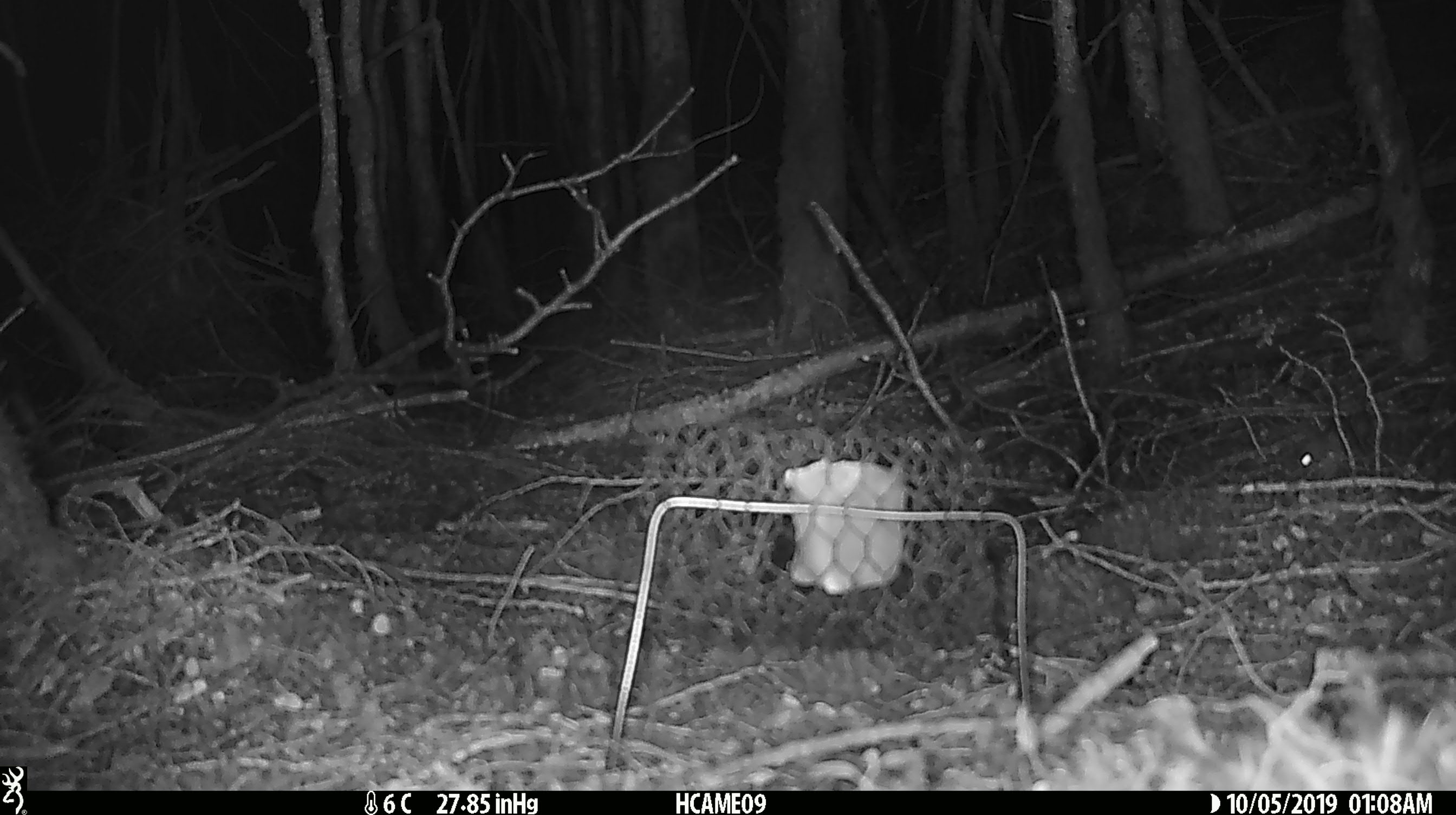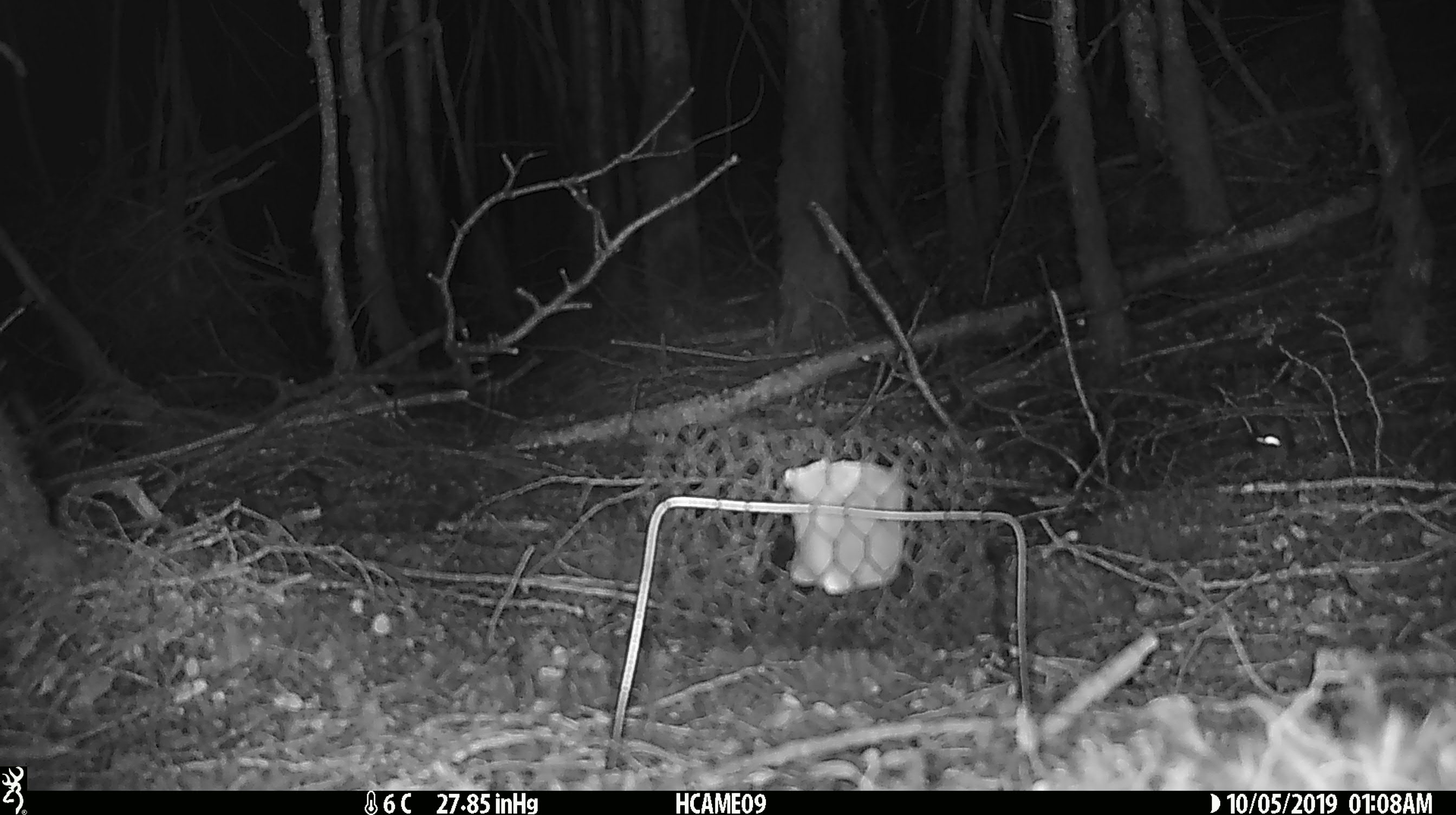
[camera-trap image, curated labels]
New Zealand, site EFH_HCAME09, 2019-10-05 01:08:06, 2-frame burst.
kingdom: Animalia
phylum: Chordata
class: Mammalia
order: Rodentia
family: Muridae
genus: Mus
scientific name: Mus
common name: mouse